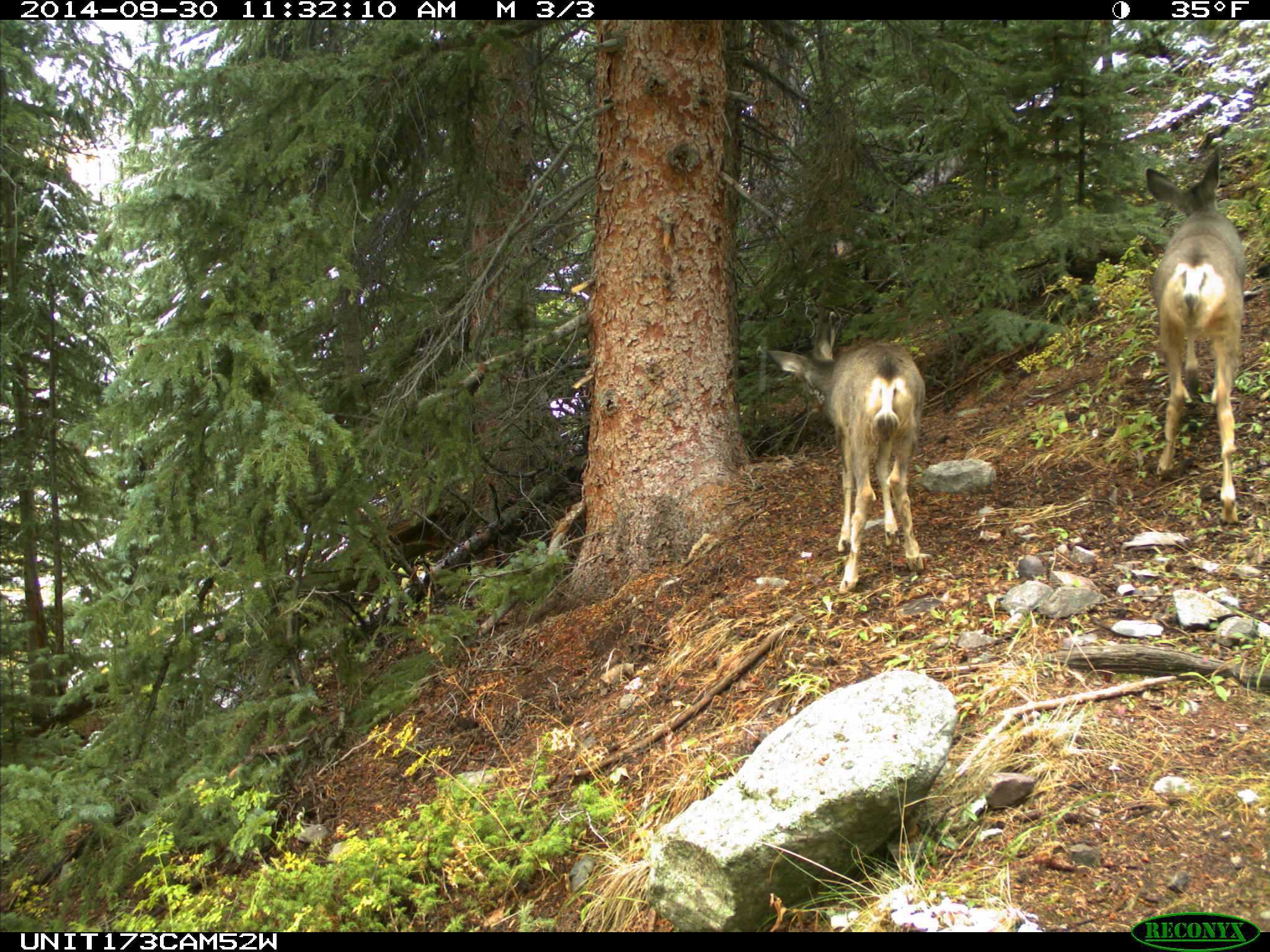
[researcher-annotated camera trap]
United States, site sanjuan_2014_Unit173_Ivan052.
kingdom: Animalia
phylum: Chordata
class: Mammalia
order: Artiodactyla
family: Cervidae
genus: Odocoileus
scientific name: Odocoileus hemionus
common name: mule deer